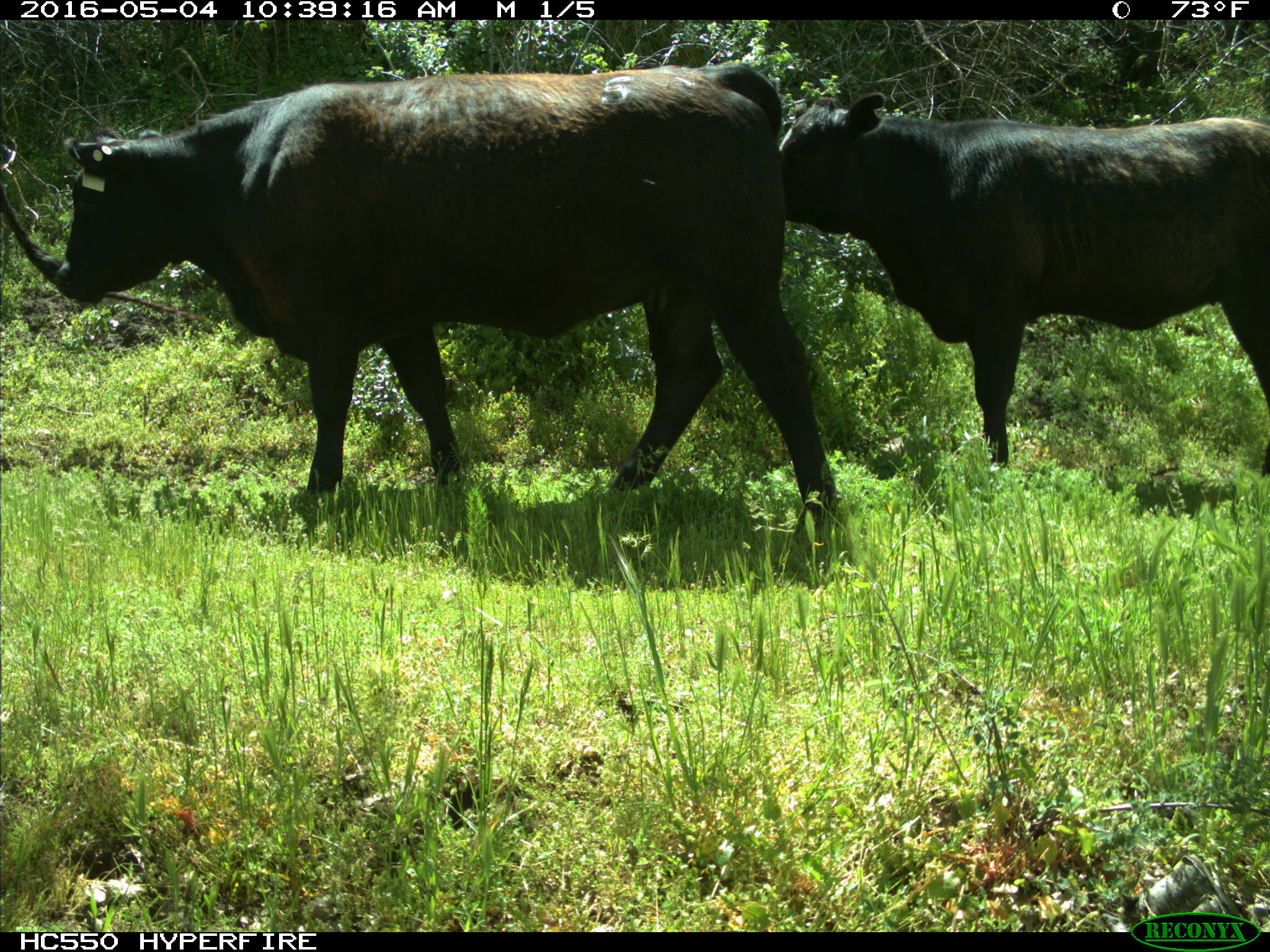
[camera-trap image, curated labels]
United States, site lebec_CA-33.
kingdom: Animalia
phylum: Chordata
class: Mammalia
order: Artiodactyla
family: Bovidae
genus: Bos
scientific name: Bos taurus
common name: domestic cow